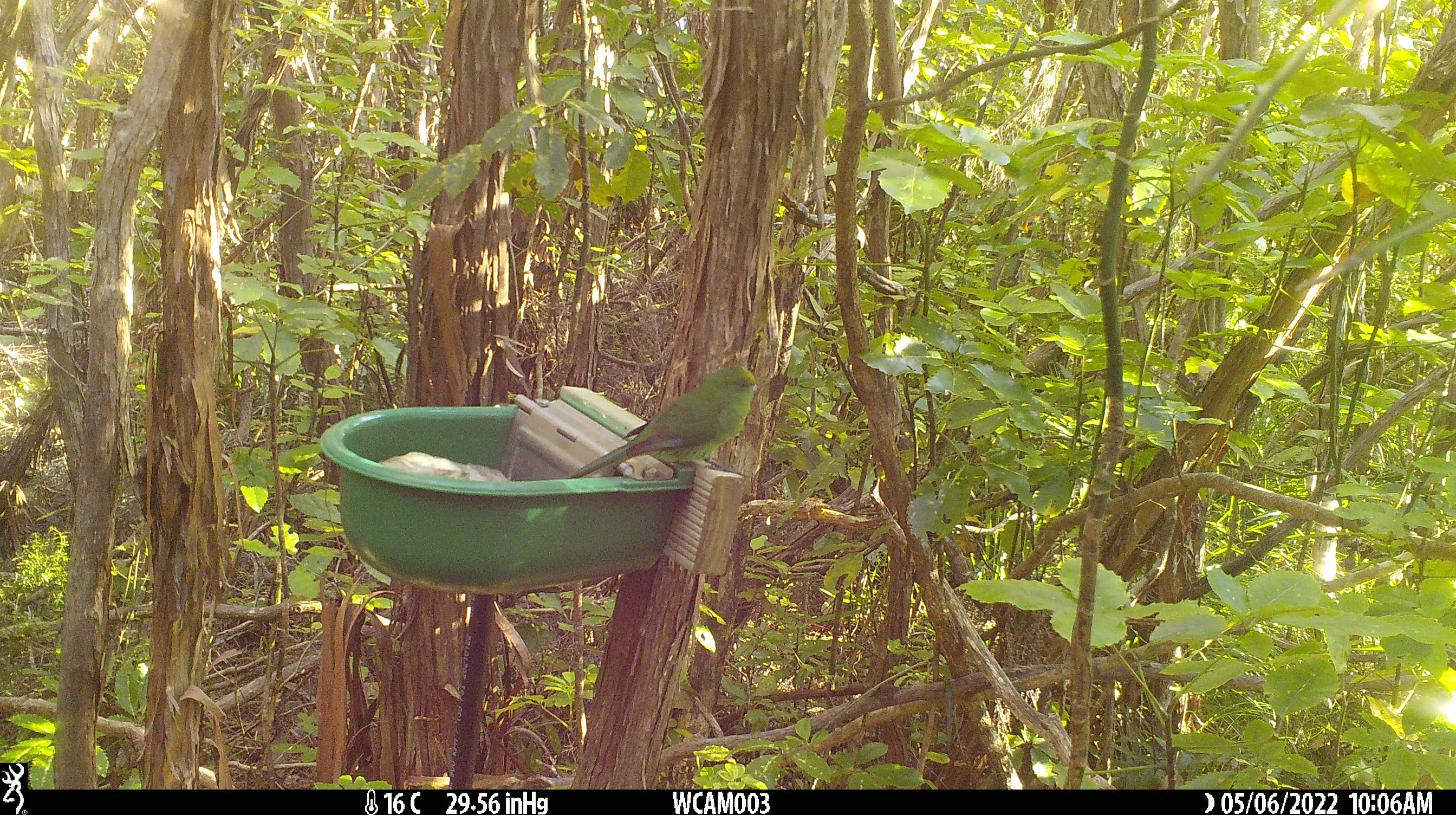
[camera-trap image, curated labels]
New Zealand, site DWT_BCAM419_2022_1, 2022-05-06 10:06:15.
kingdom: Animalia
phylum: Chordata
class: Aves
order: Psittaciformes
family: Psittaculidae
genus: Cyanoramphus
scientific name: Cyanoramphus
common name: parakeet